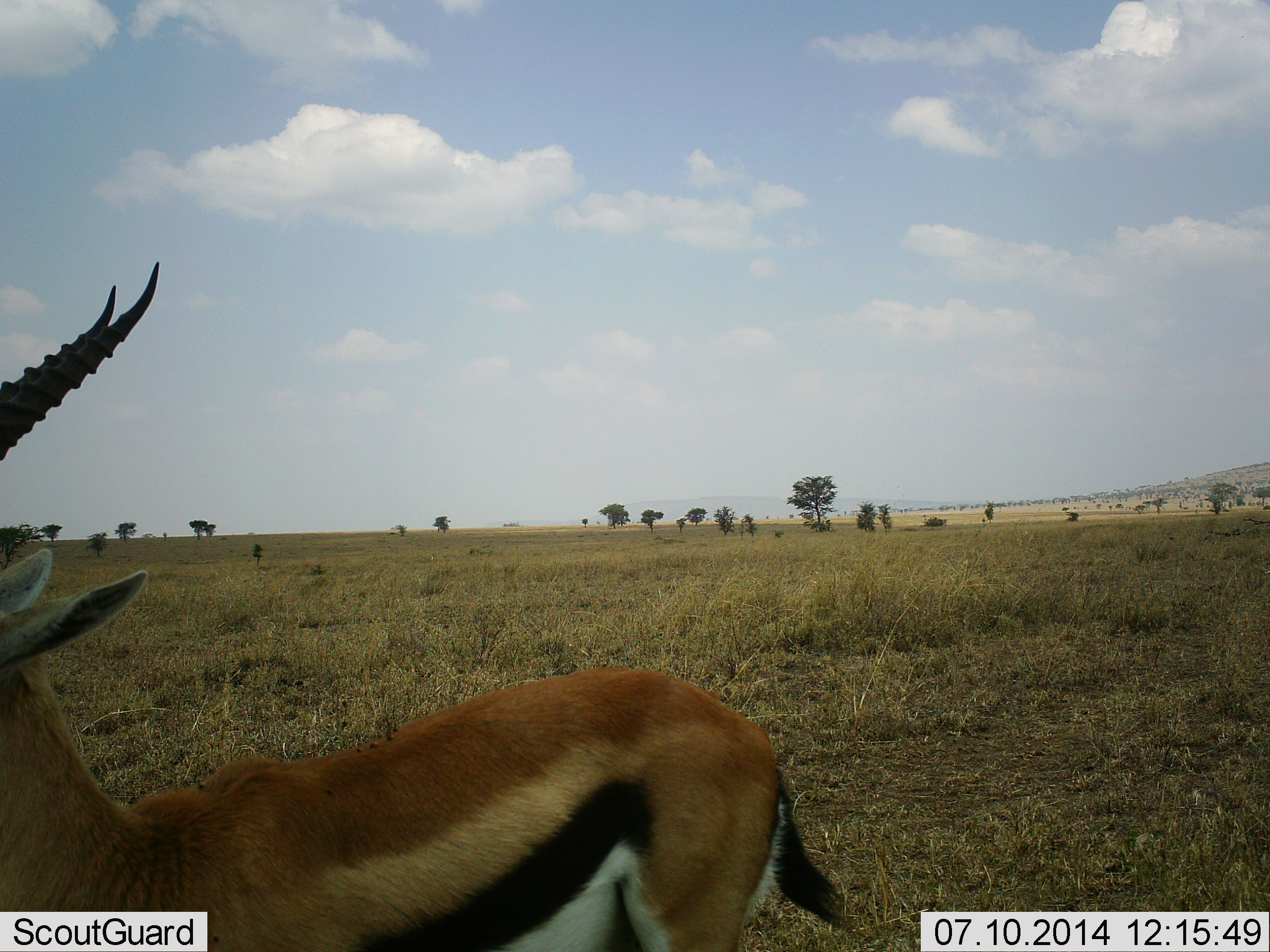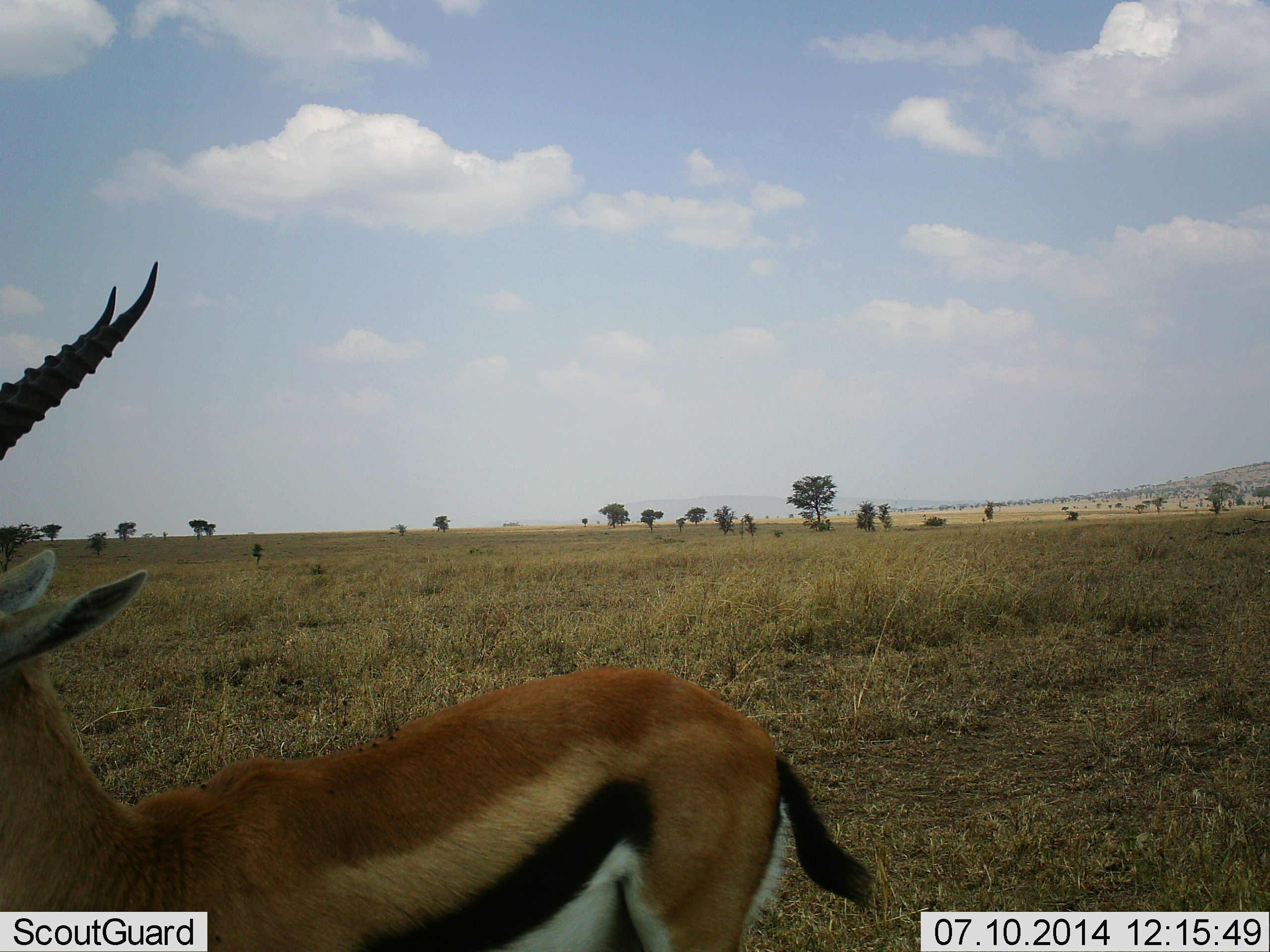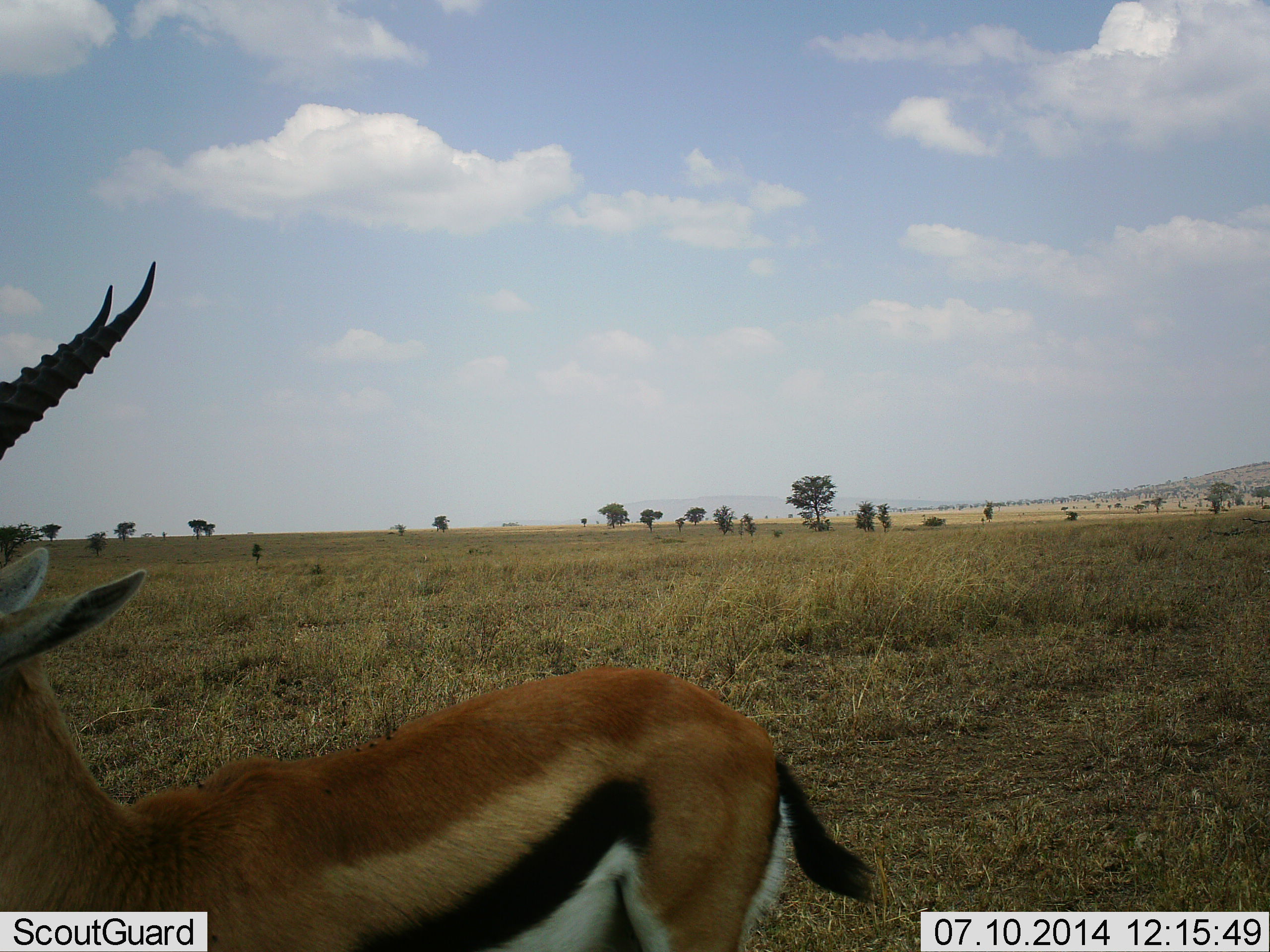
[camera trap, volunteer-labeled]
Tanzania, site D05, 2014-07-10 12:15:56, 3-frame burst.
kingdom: Animalia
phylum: Chordata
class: Mammalia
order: Artiodactyla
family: Bovidae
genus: Eudorcas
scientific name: Eudorcas thomsonii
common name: thomson's gazelle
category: gazellethomsons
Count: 1.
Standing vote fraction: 100%.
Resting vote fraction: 0%.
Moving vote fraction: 0%.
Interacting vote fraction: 0%.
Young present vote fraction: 0%.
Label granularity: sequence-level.